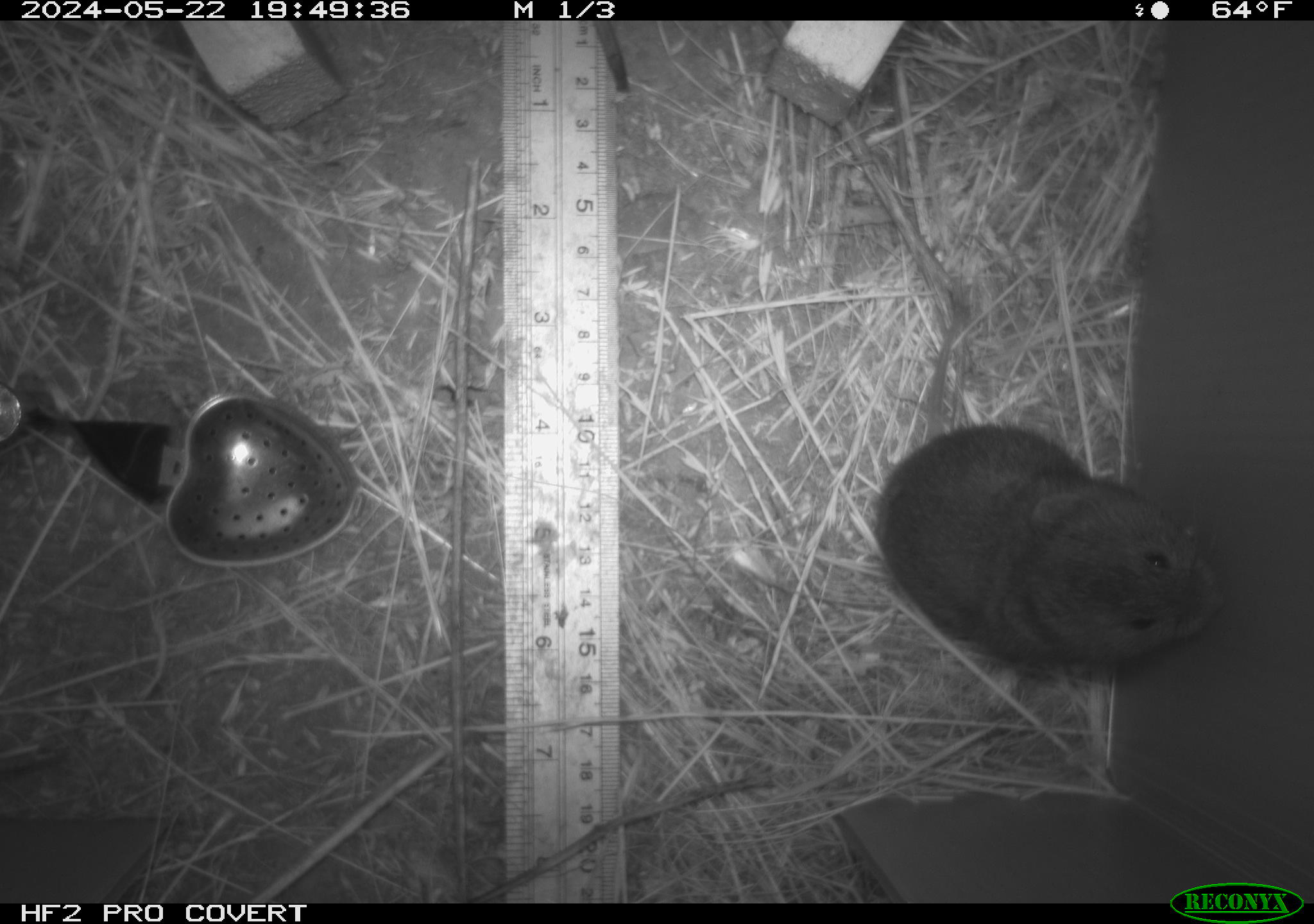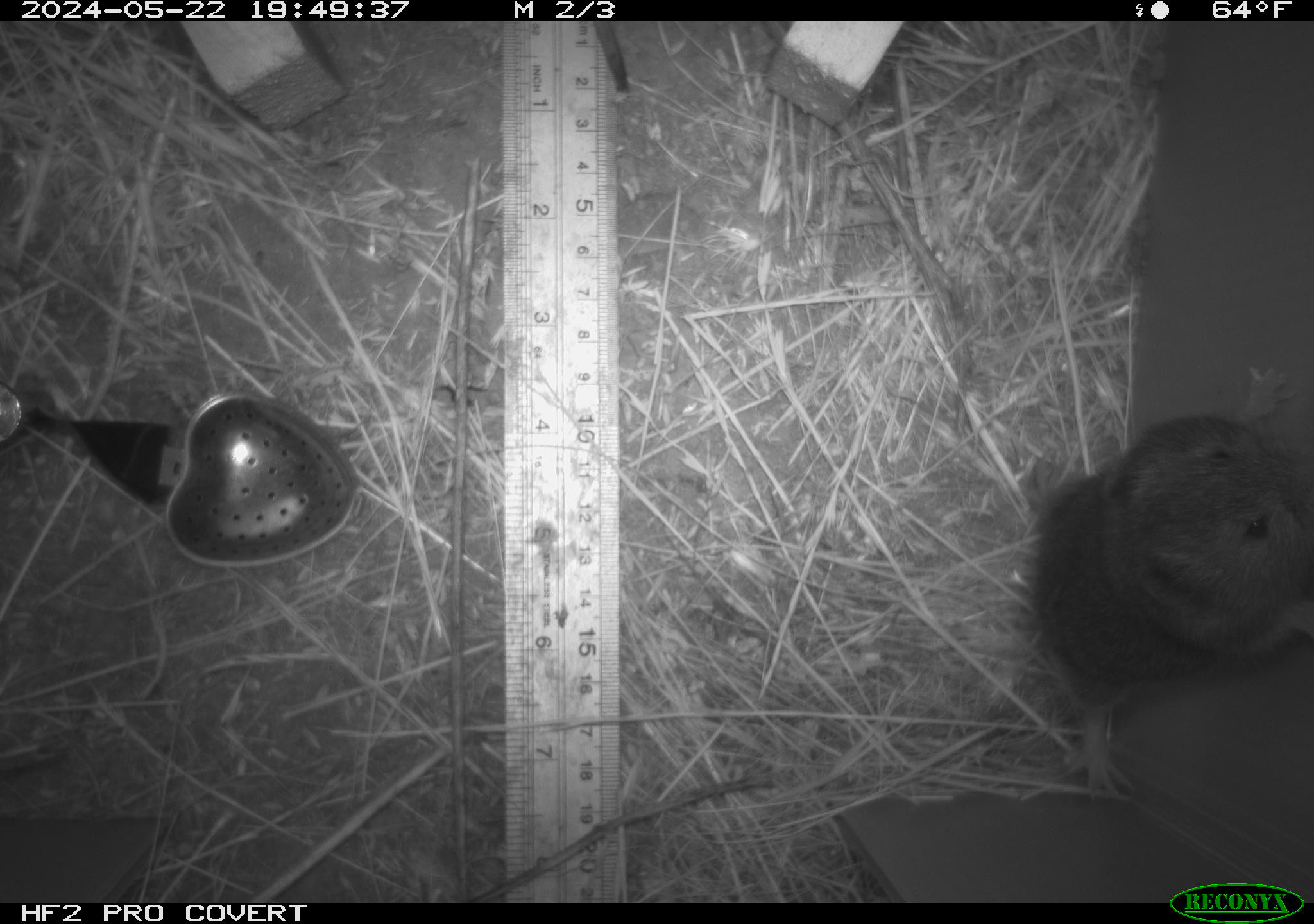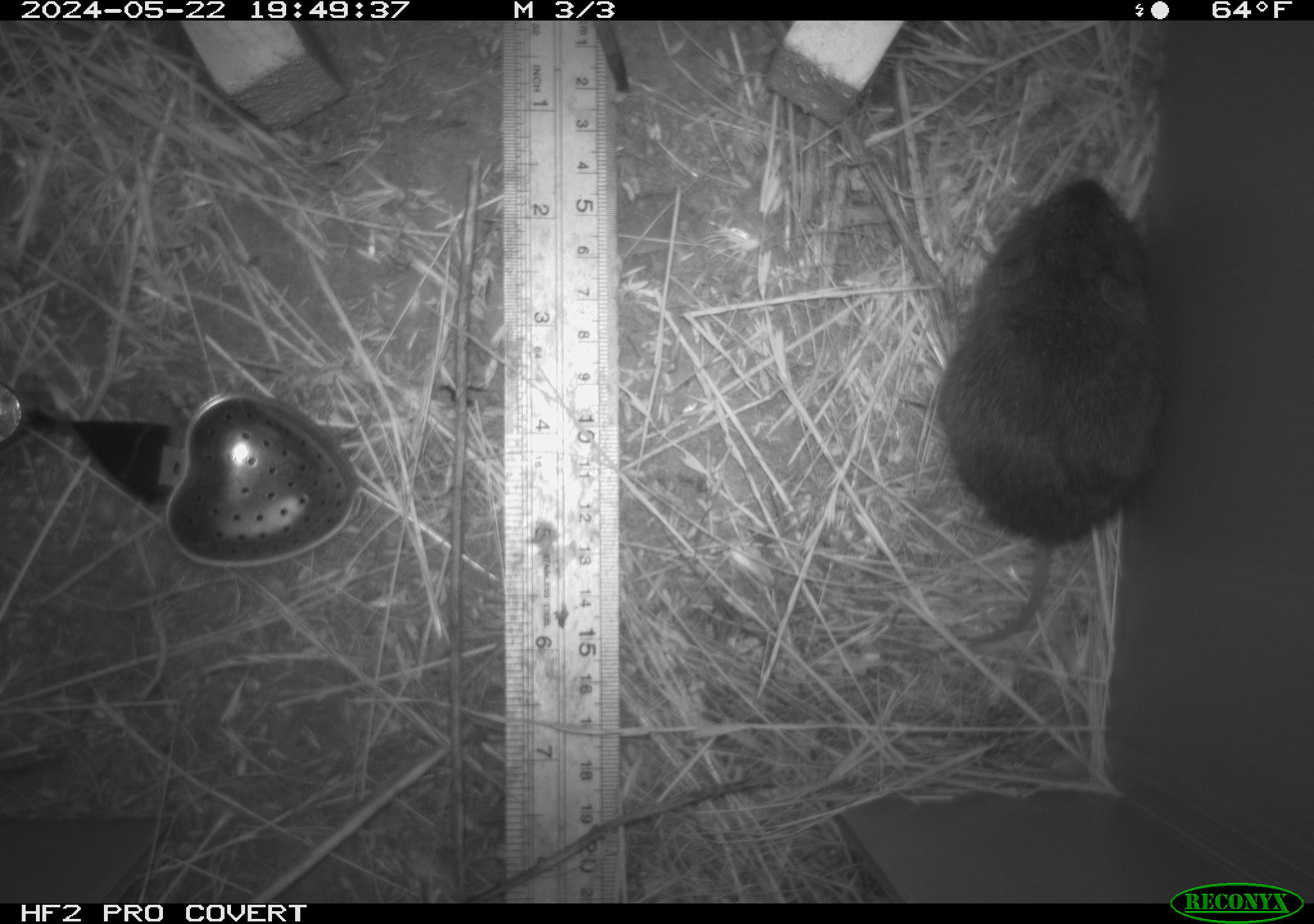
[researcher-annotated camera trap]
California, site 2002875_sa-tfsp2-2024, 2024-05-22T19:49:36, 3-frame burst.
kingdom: Animalia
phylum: Chordata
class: Mammalia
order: Rodentia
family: Cricetidae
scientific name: Arvicolinae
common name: voles, lemmings, and muskrats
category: arvicolinae subfamily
Arvicolinae subfamily (voles, lemmings, and muskrats) (Arvicolinae).